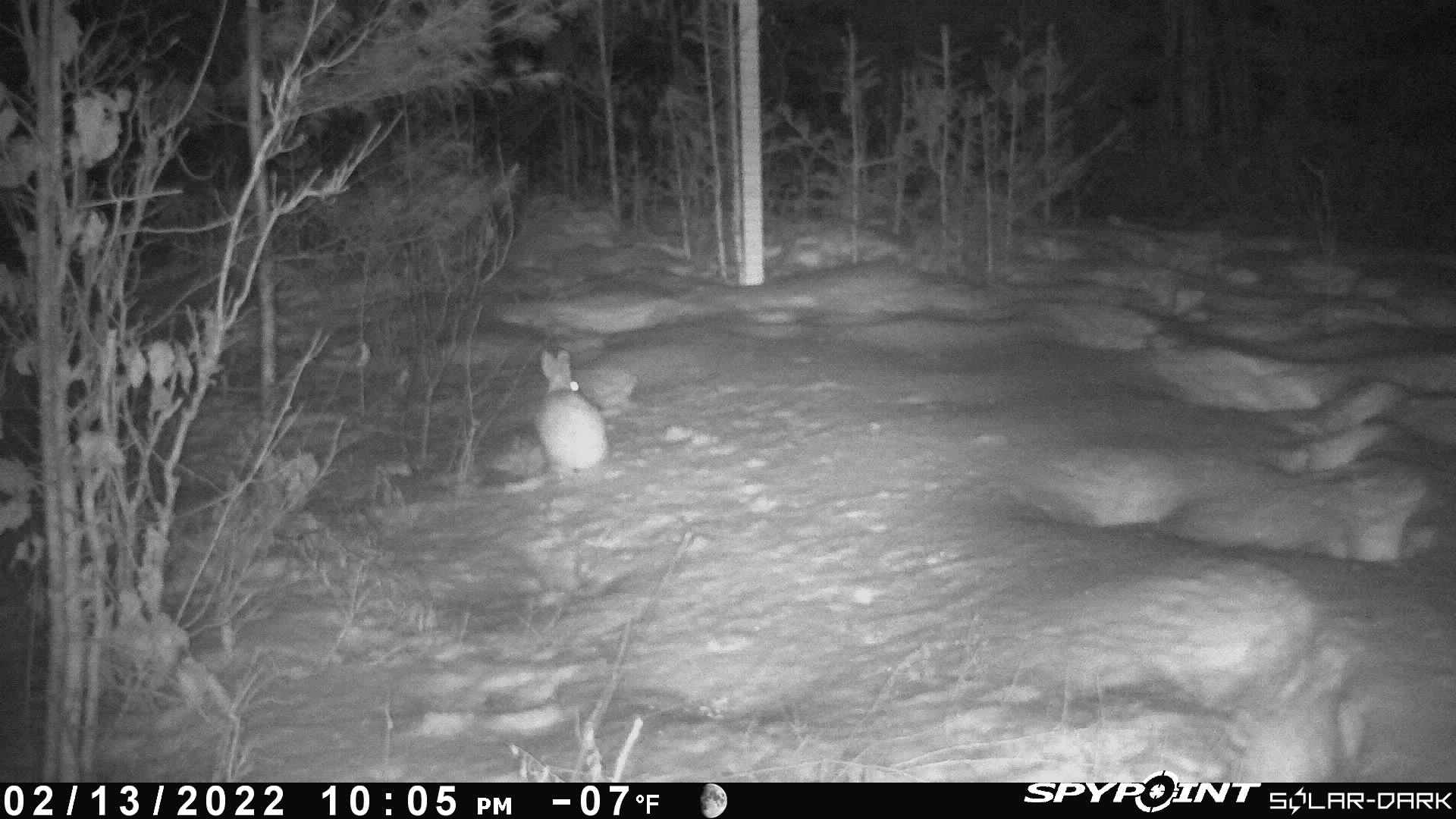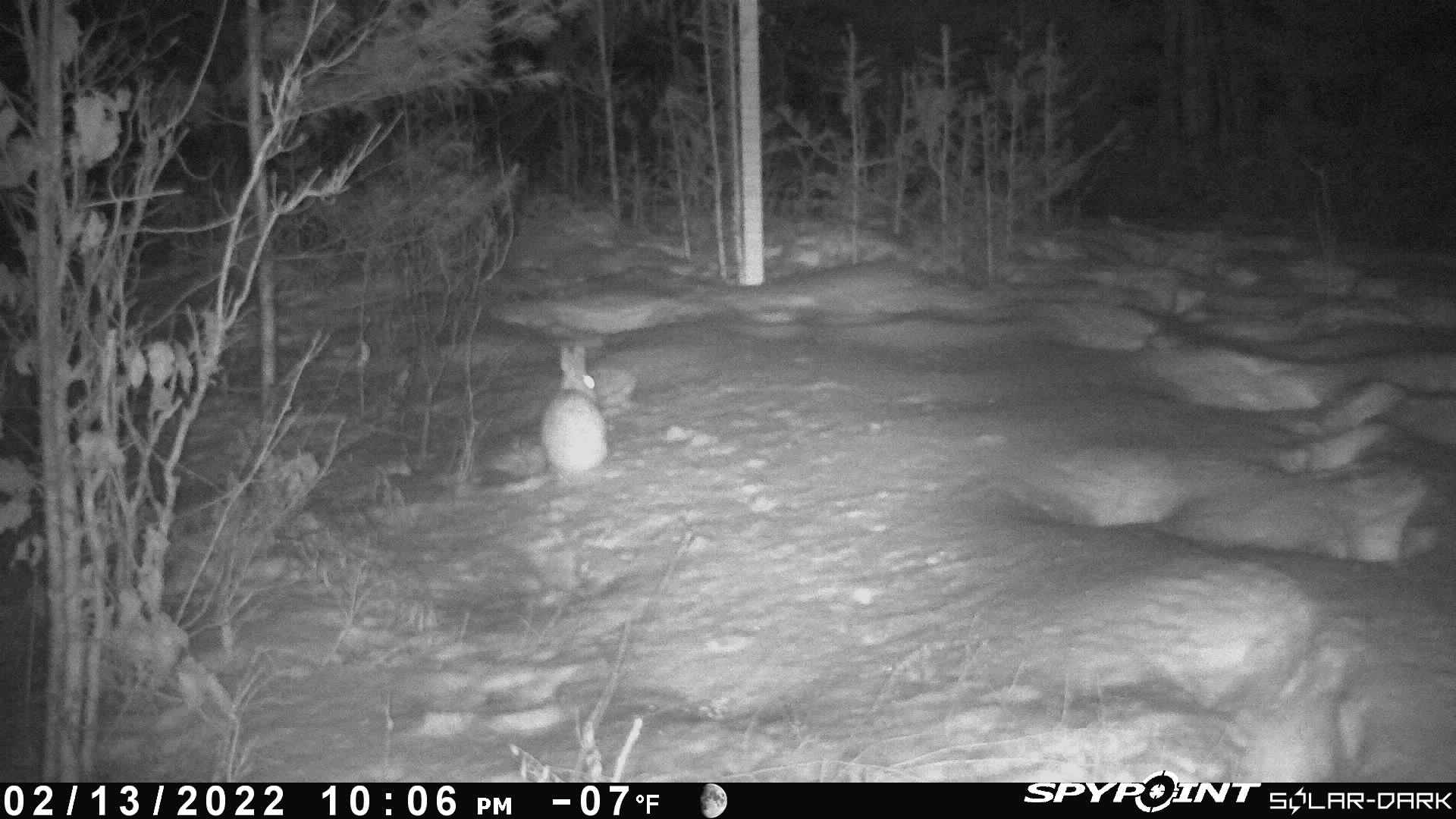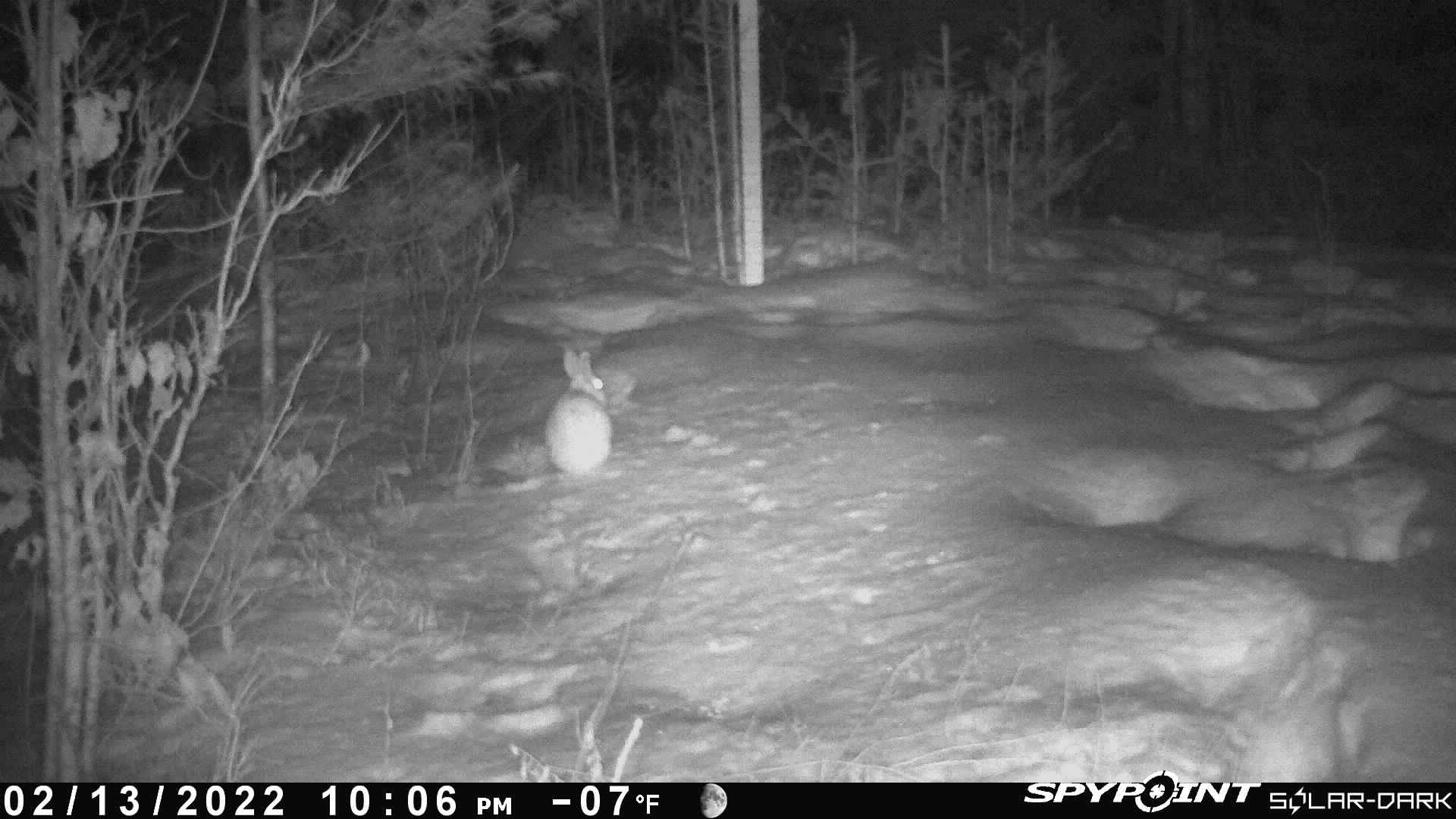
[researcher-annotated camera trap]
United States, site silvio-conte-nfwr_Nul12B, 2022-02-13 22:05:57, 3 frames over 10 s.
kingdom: Animalia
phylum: Chordata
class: Mammalia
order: Lagomorpha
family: Leporidae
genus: Lepus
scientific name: Lepus americanus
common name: snowshoe hare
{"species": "snowshoe hare (Lepus americanus)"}